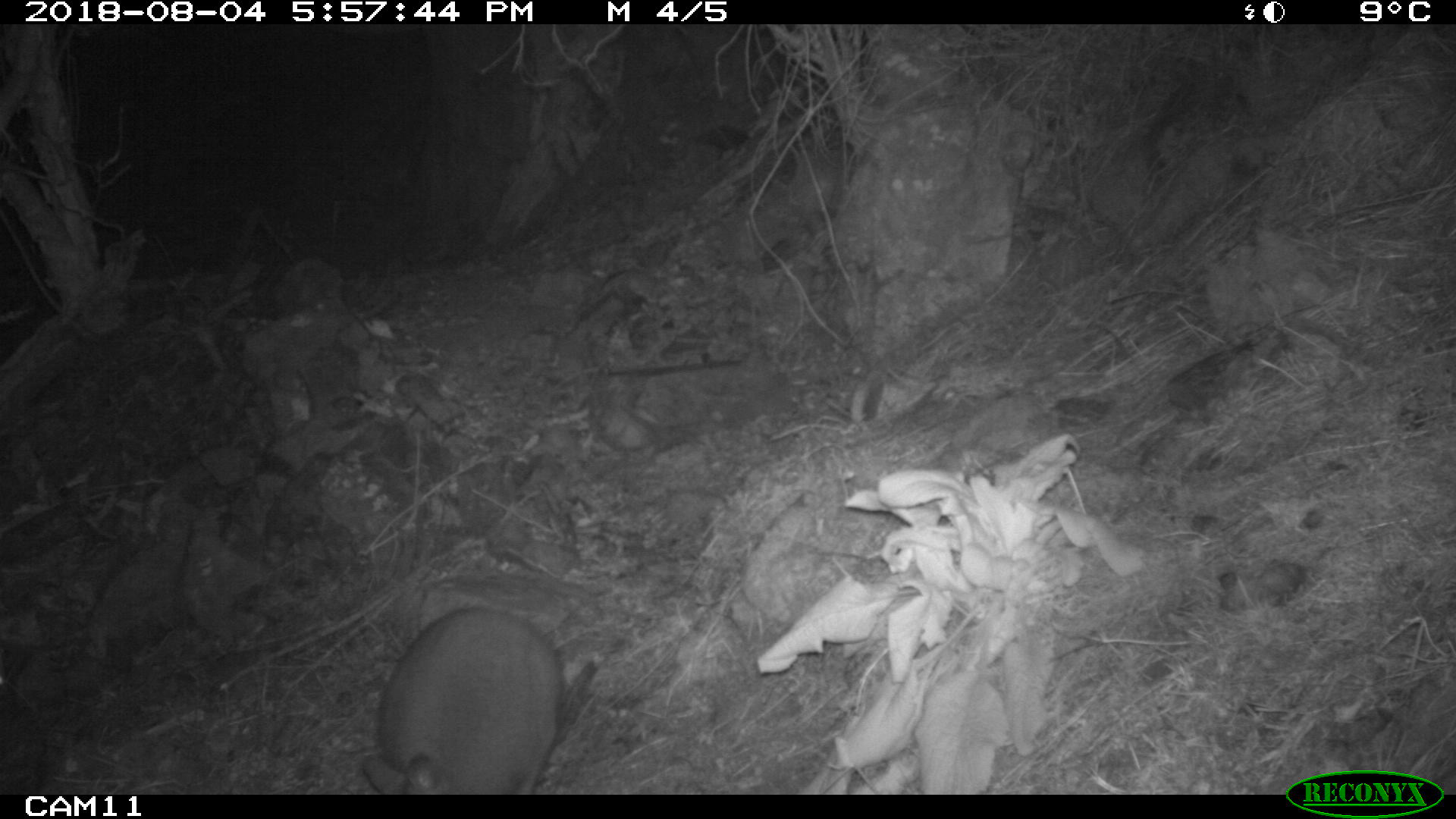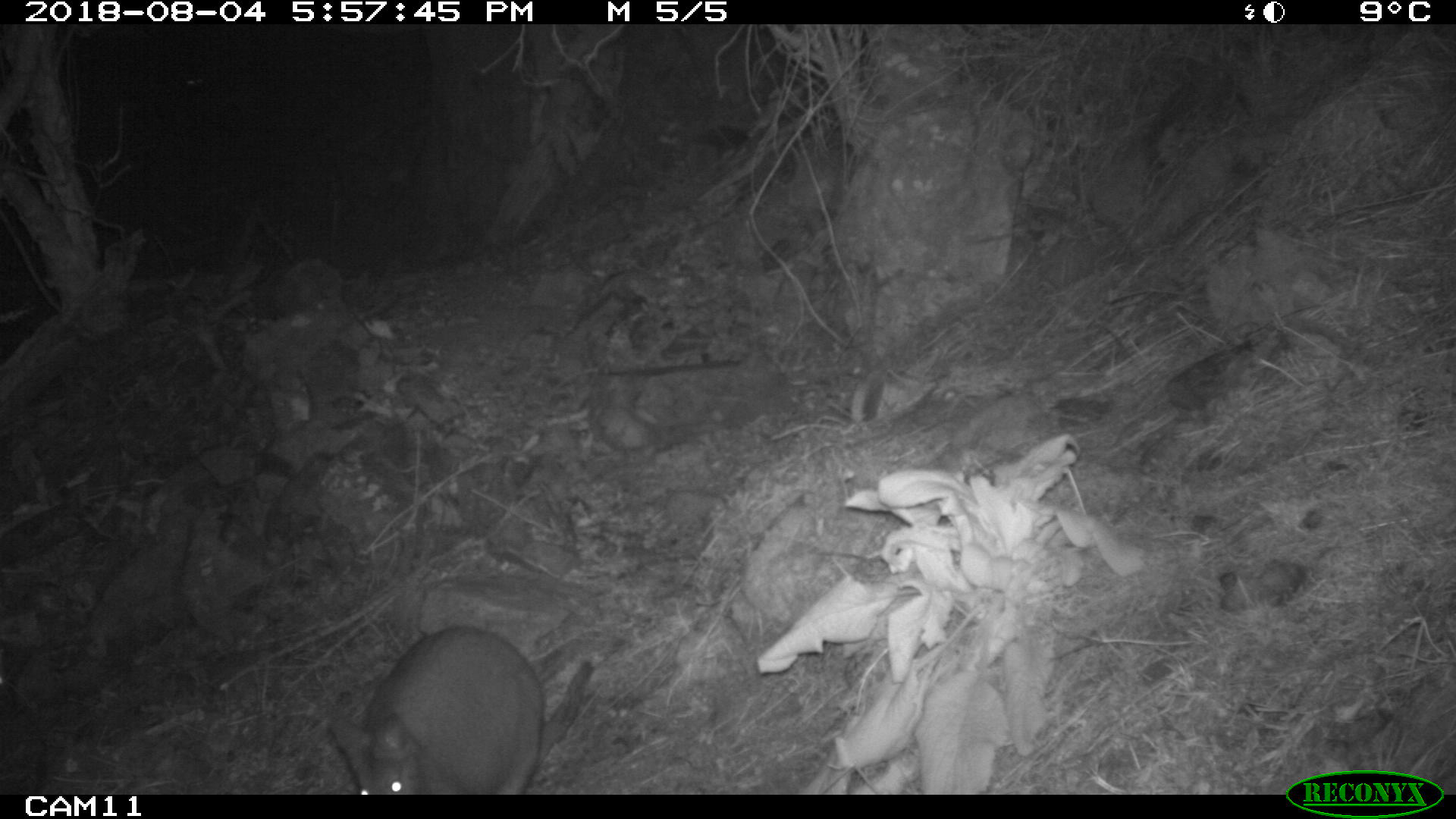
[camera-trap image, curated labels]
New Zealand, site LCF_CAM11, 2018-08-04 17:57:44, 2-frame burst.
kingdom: Animalia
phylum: Chordata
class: Mammalia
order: Diprotodontia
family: Macropodidae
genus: Notamacropus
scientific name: Notamacropus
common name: wallaby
Wallaby (Notamacropus).